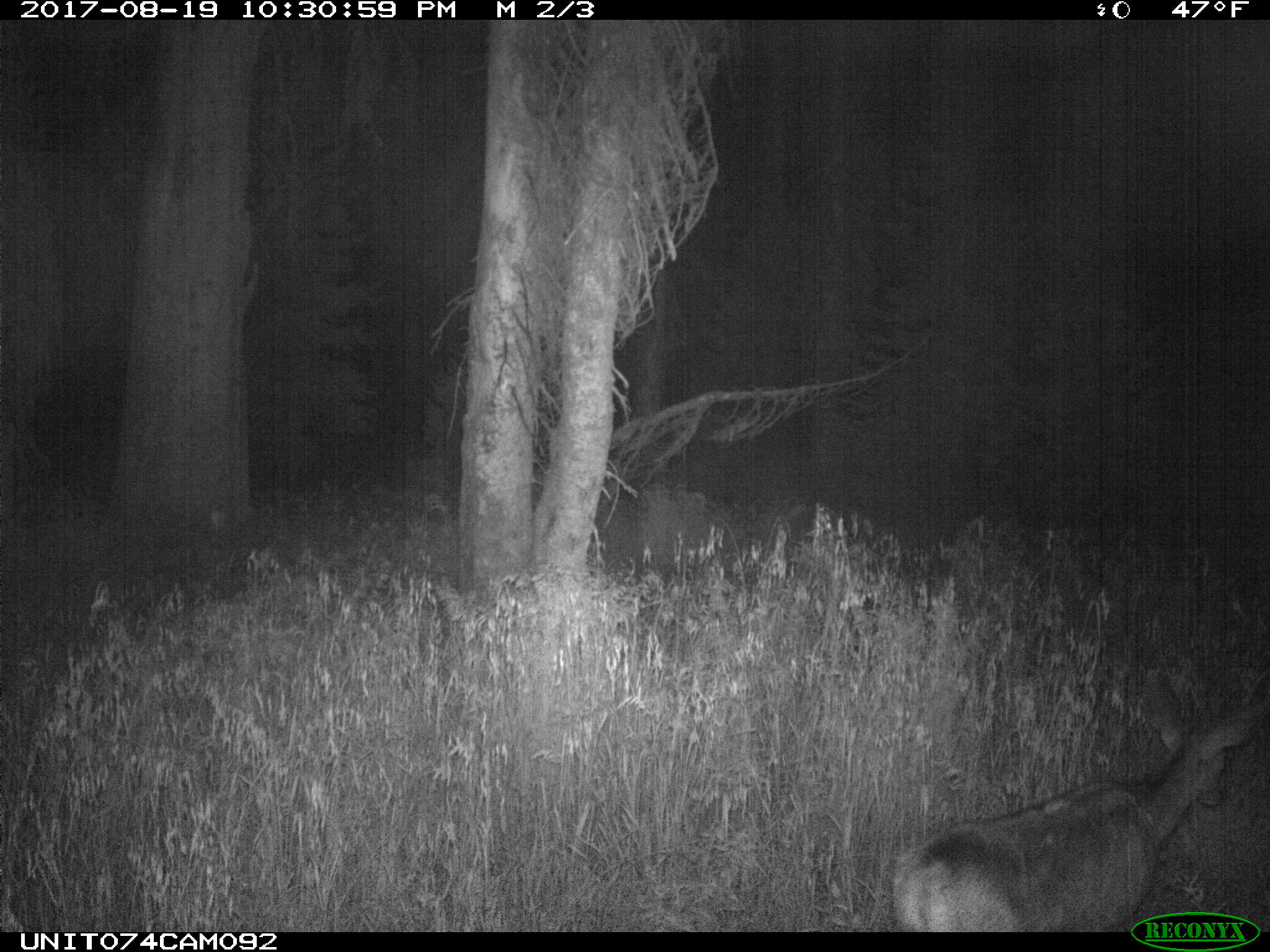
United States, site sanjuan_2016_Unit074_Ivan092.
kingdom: Animalia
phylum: Chordata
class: Mammalia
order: Artiodactyla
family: Cervidae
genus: Odocoileus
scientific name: Odocoileus hemionus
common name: mule deer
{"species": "Odocoileus hemionus (mule deer)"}